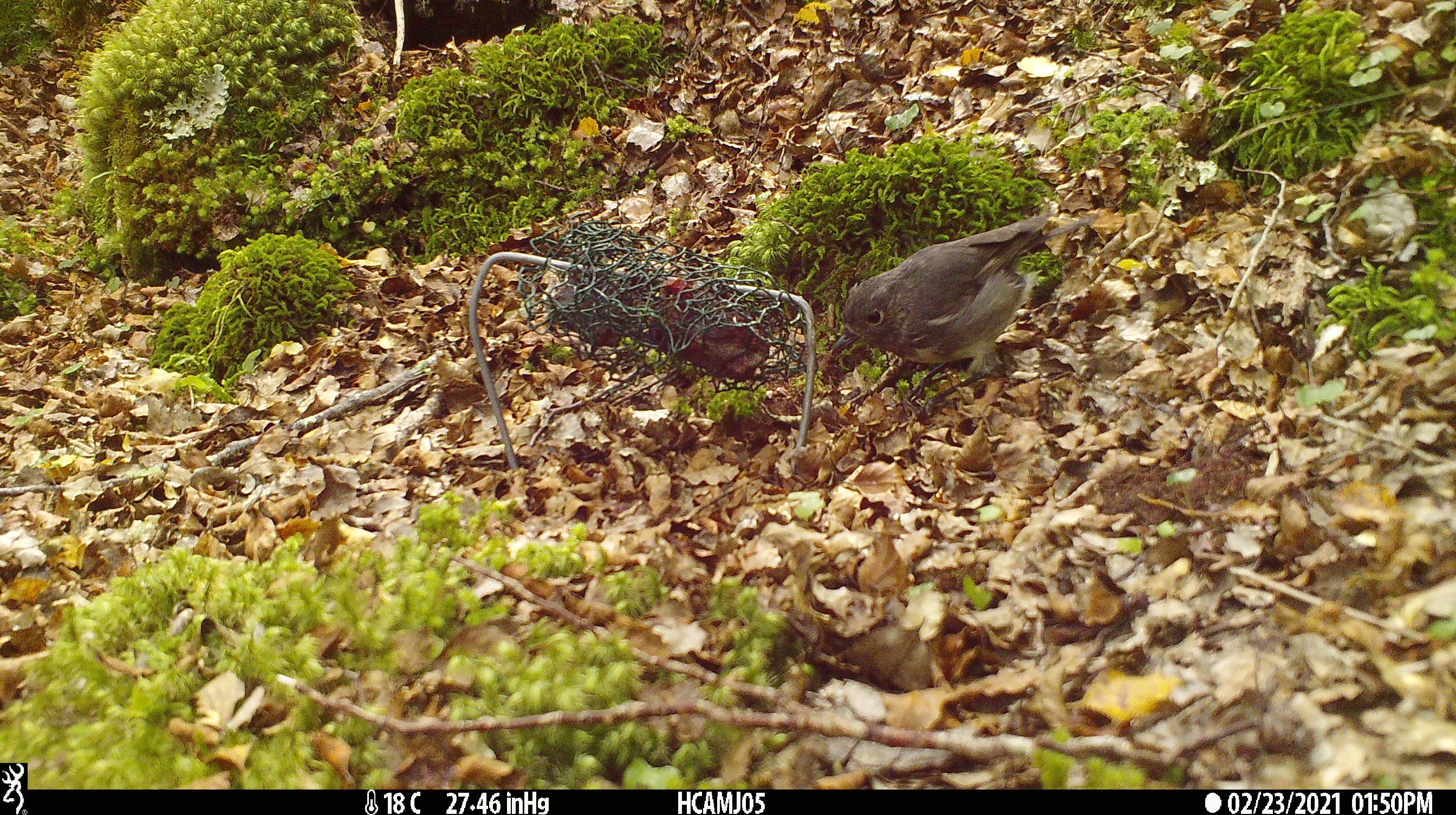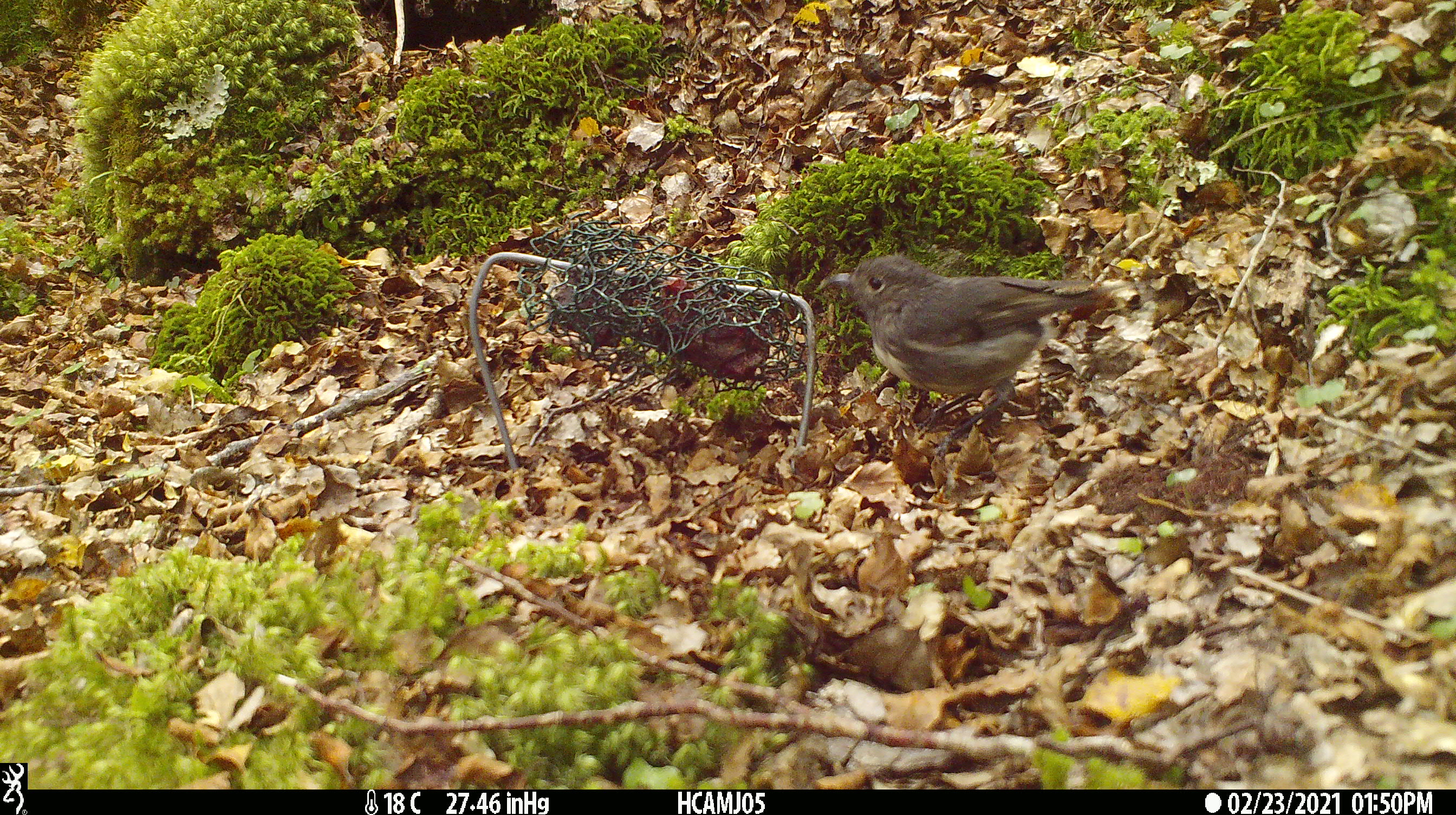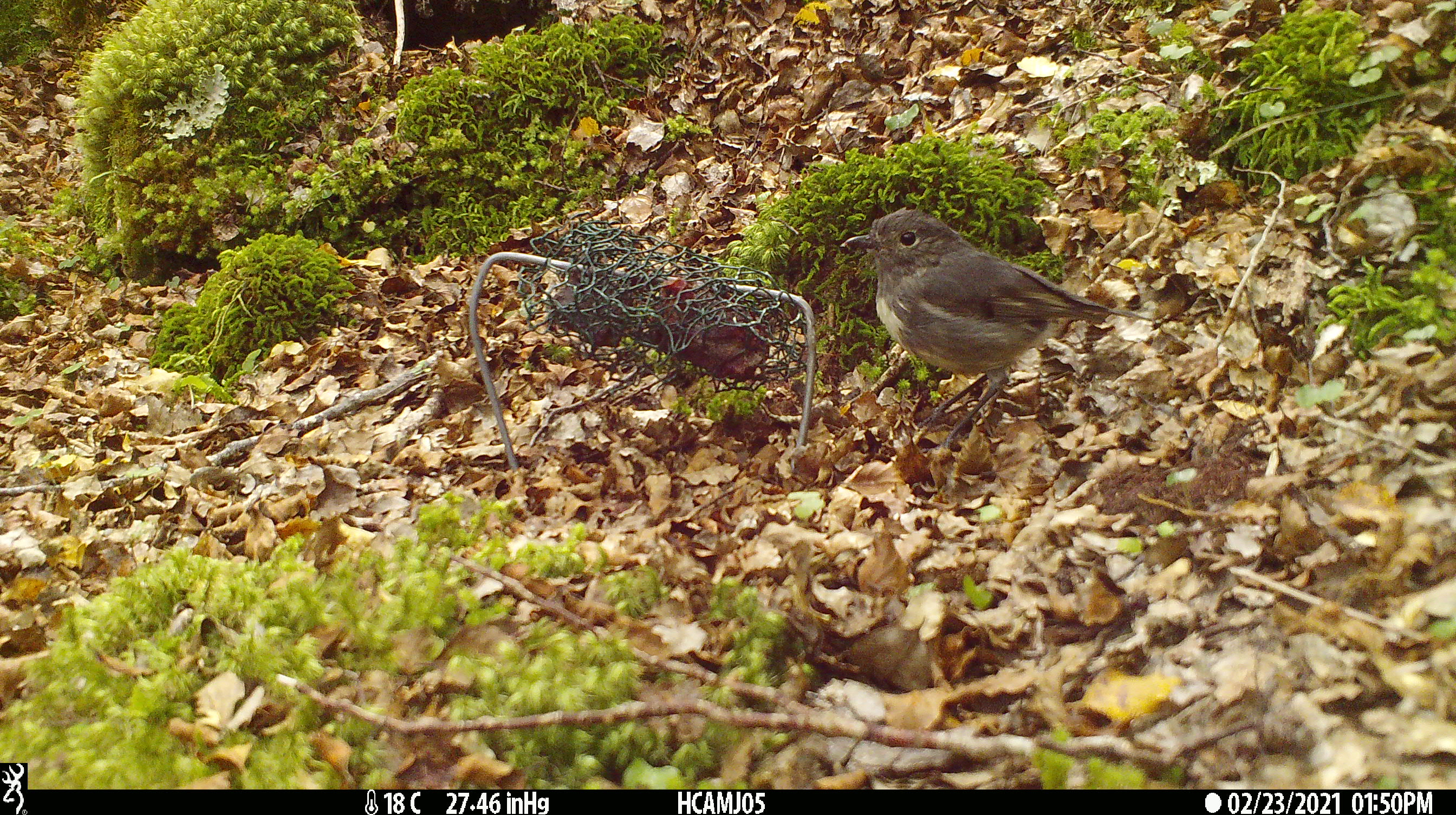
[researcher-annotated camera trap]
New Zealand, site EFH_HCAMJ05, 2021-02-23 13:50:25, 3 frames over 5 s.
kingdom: Animalia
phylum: Chordata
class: Aves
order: Passeriformes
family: Petroicidae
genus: Petroica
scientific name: Petroica australis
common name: new zealand robin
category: robin